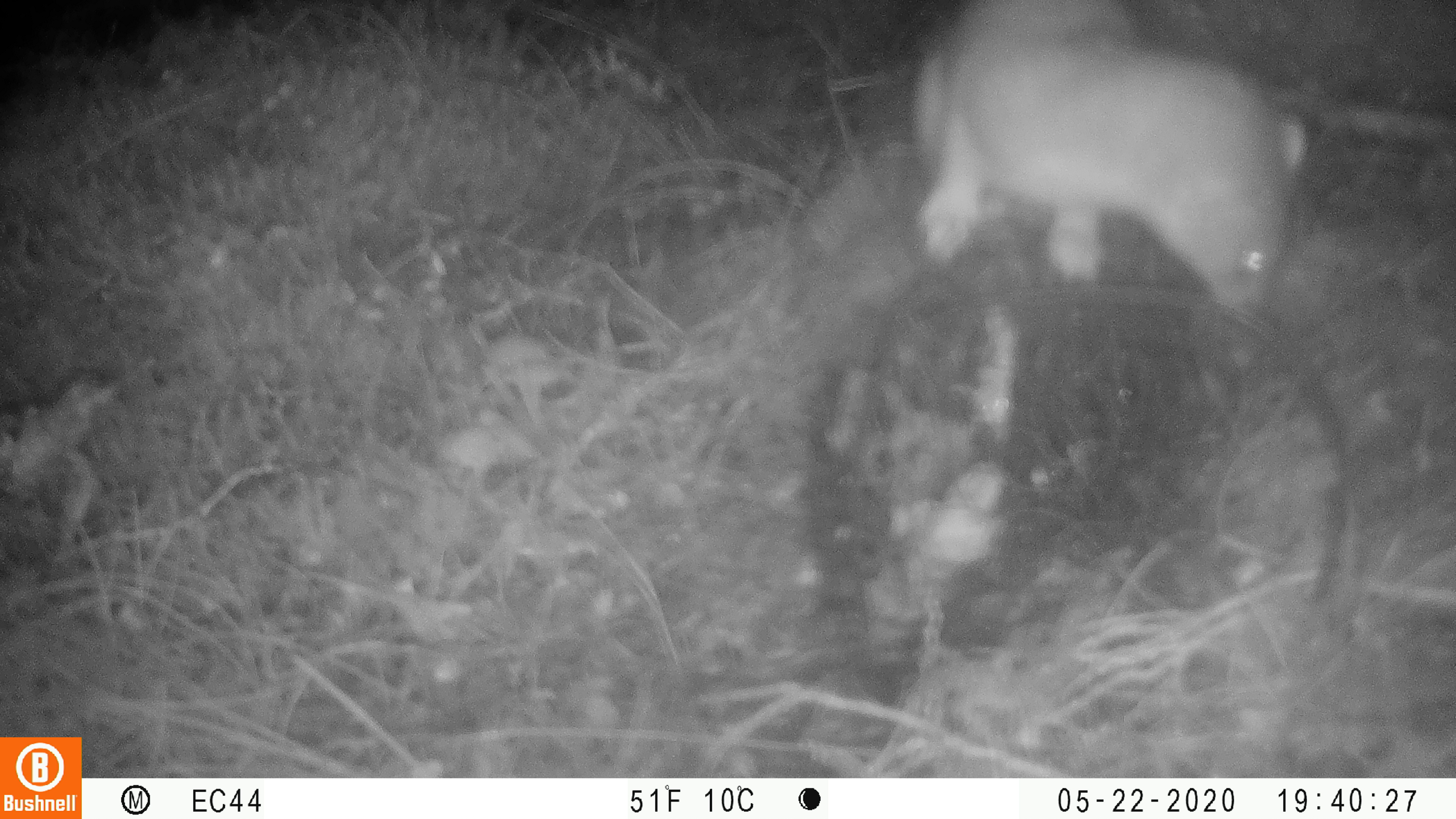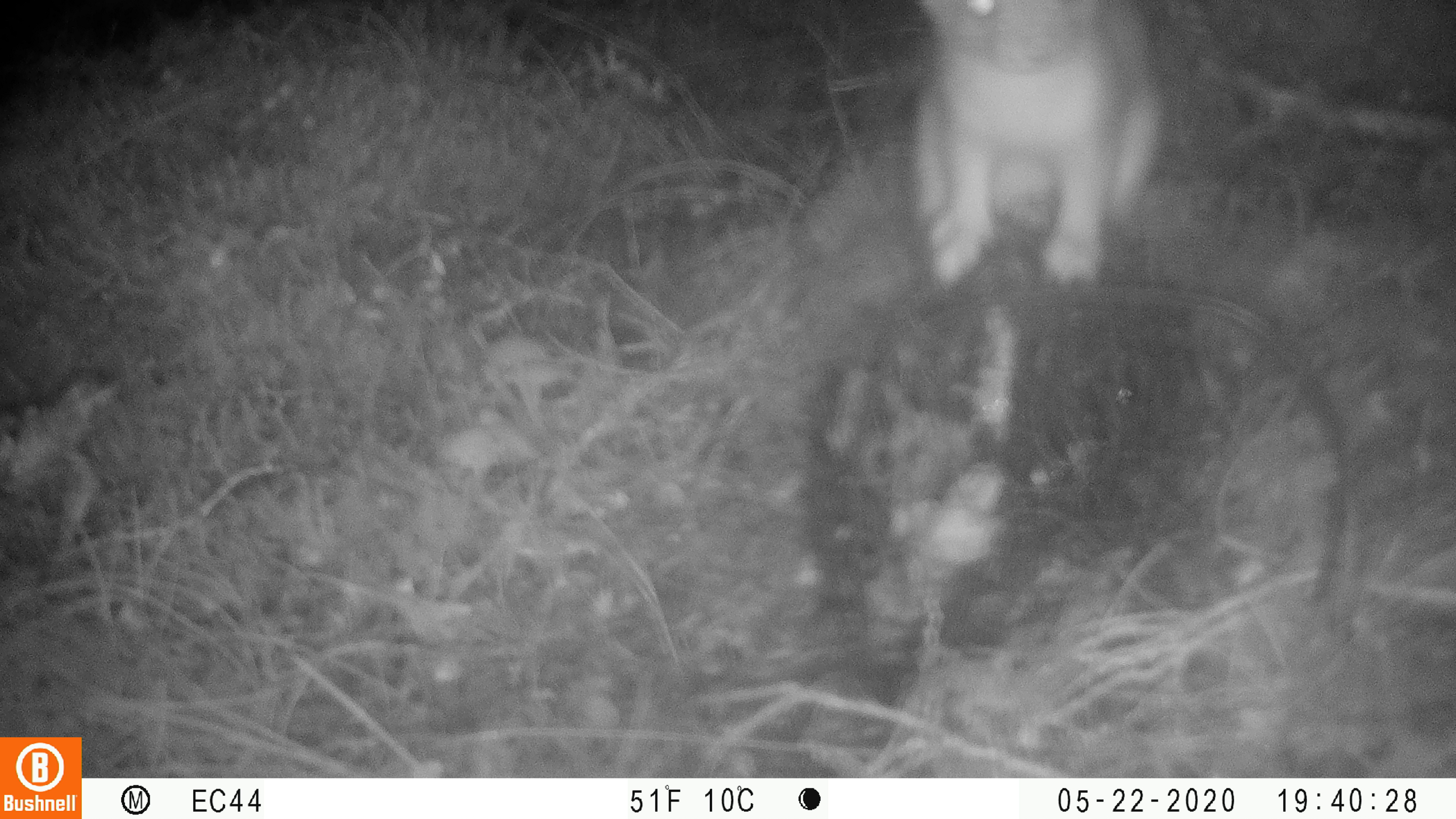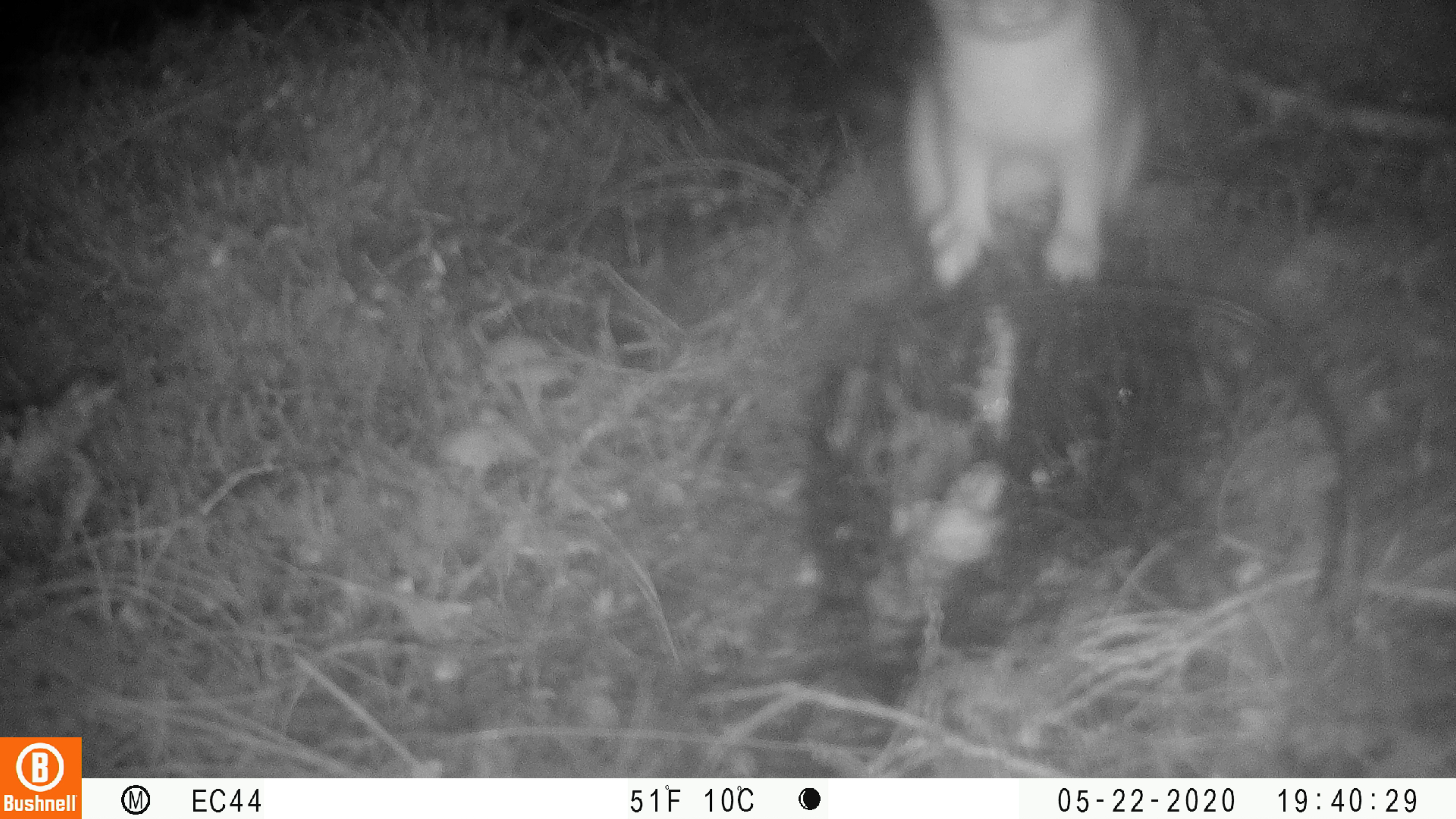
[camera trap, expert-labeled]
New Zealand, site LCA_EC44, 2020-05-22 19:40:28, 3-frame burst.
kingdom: Animalia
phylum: Chordata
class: Mammalia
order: Carnivora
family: Mustelidae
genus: Mustela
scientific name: Mustela erminea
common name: stoat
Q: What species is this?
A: Stoat (Mustela erminea).